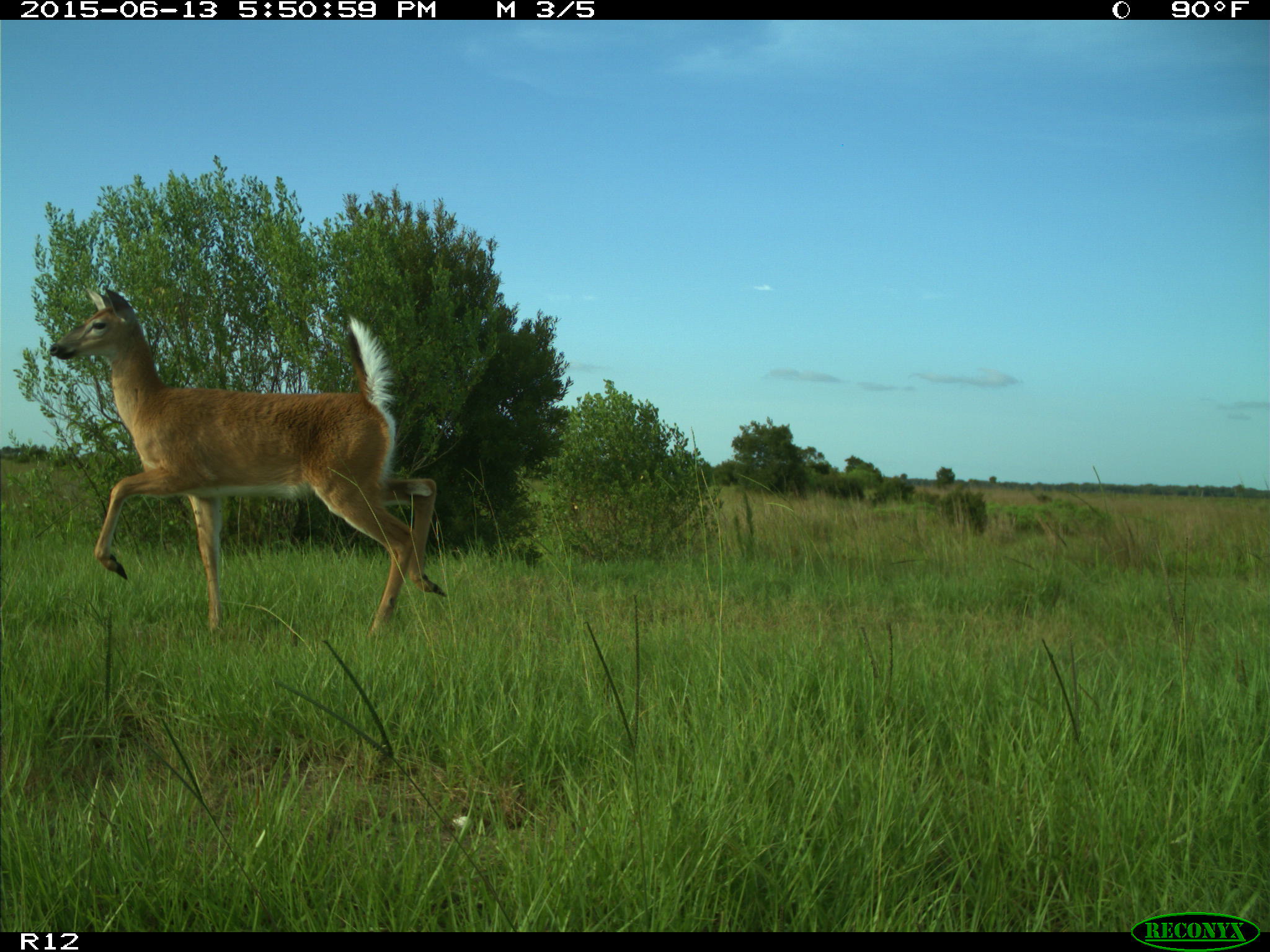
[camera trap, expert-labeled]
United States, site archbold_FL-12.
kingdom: Animalia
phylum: Chordata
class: Mammalia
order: Artiodactyla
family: Cervidae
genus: Odocoileus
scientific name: Odocoileus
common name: deer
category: unidentified deer